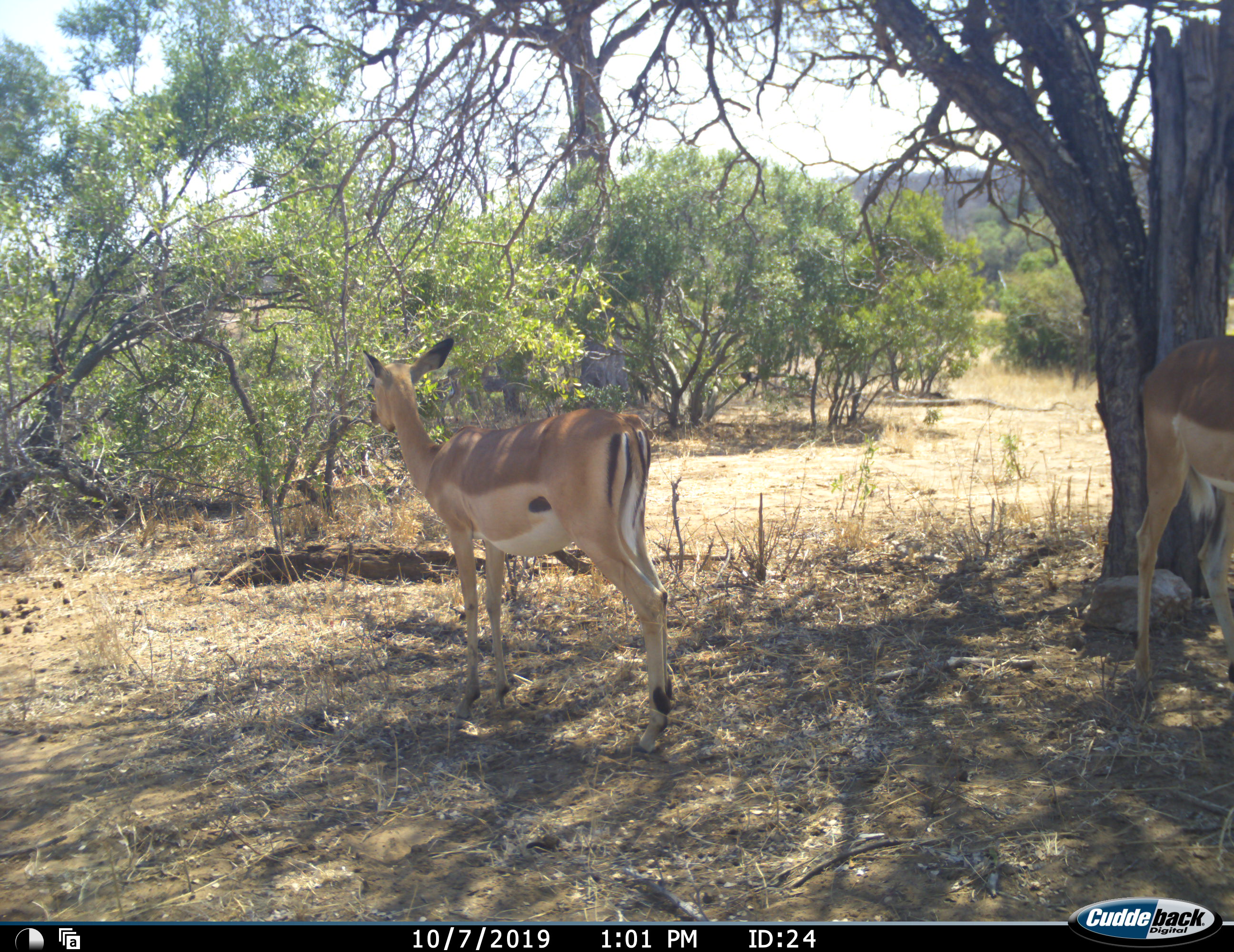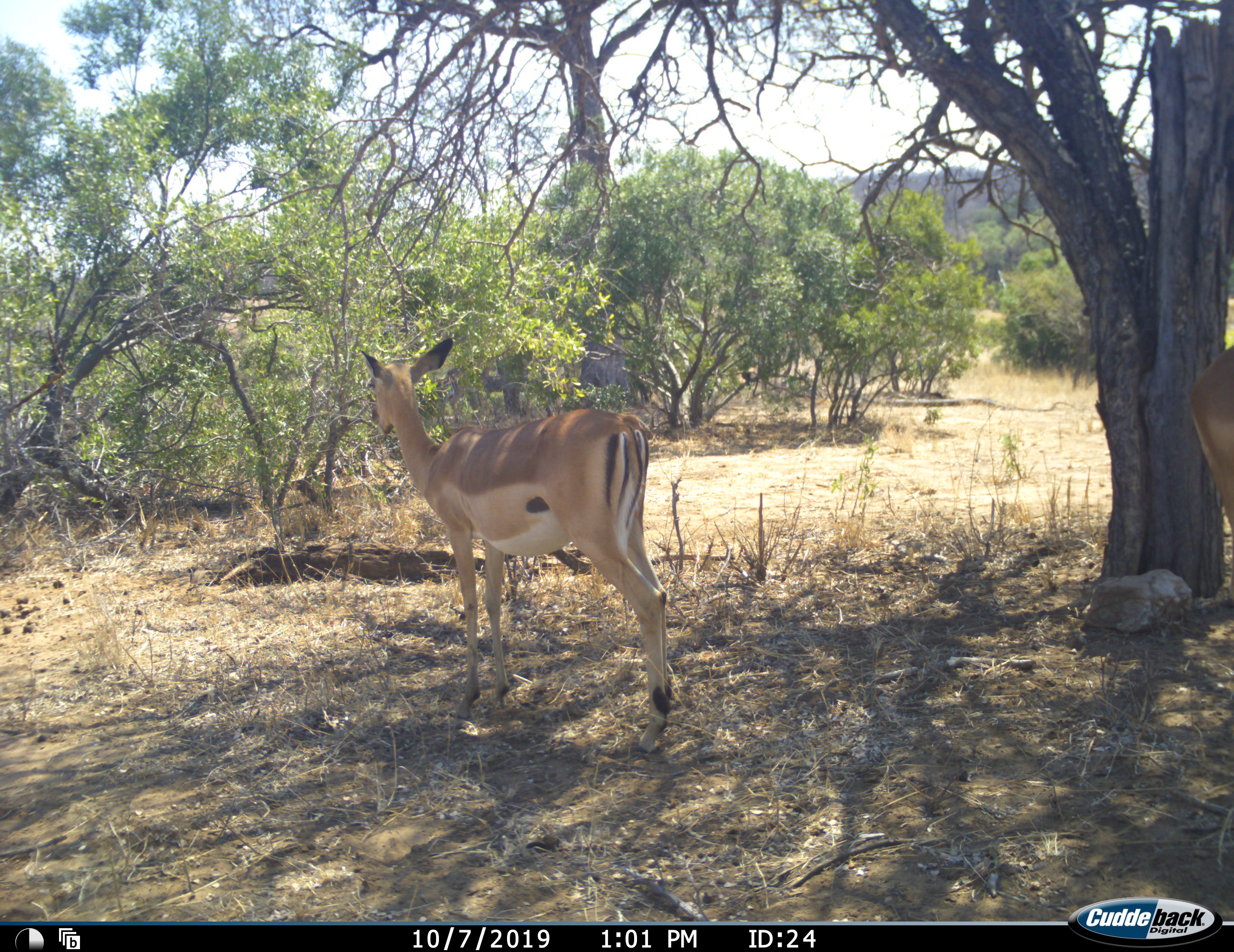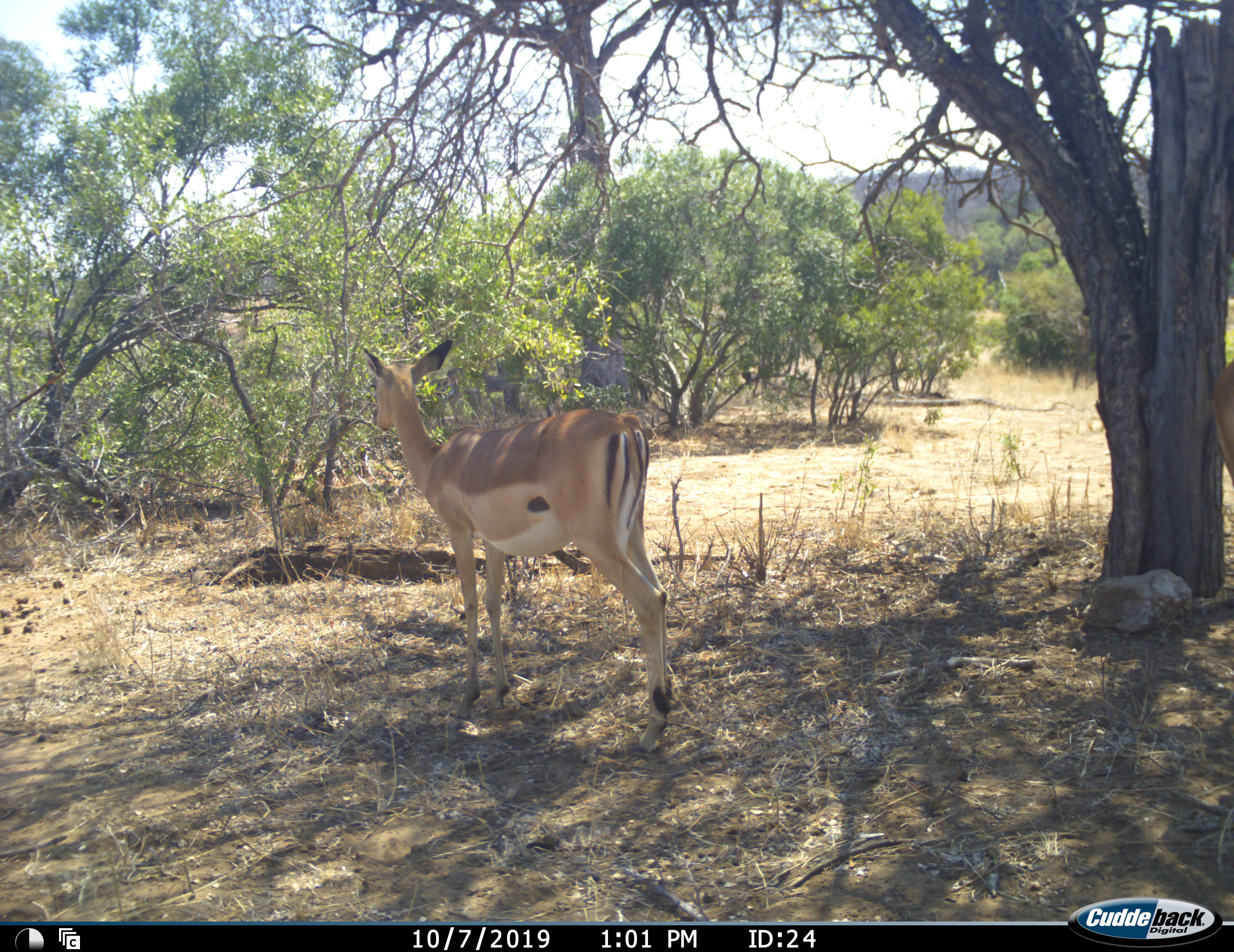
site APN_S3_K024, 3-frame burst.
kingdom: Animalia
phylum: Chordata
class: Mammalia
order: Artiodactyla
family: Bovidae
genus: Aepyceros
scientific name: Aepyceros melampus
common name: impala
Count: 2.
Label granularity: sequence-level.